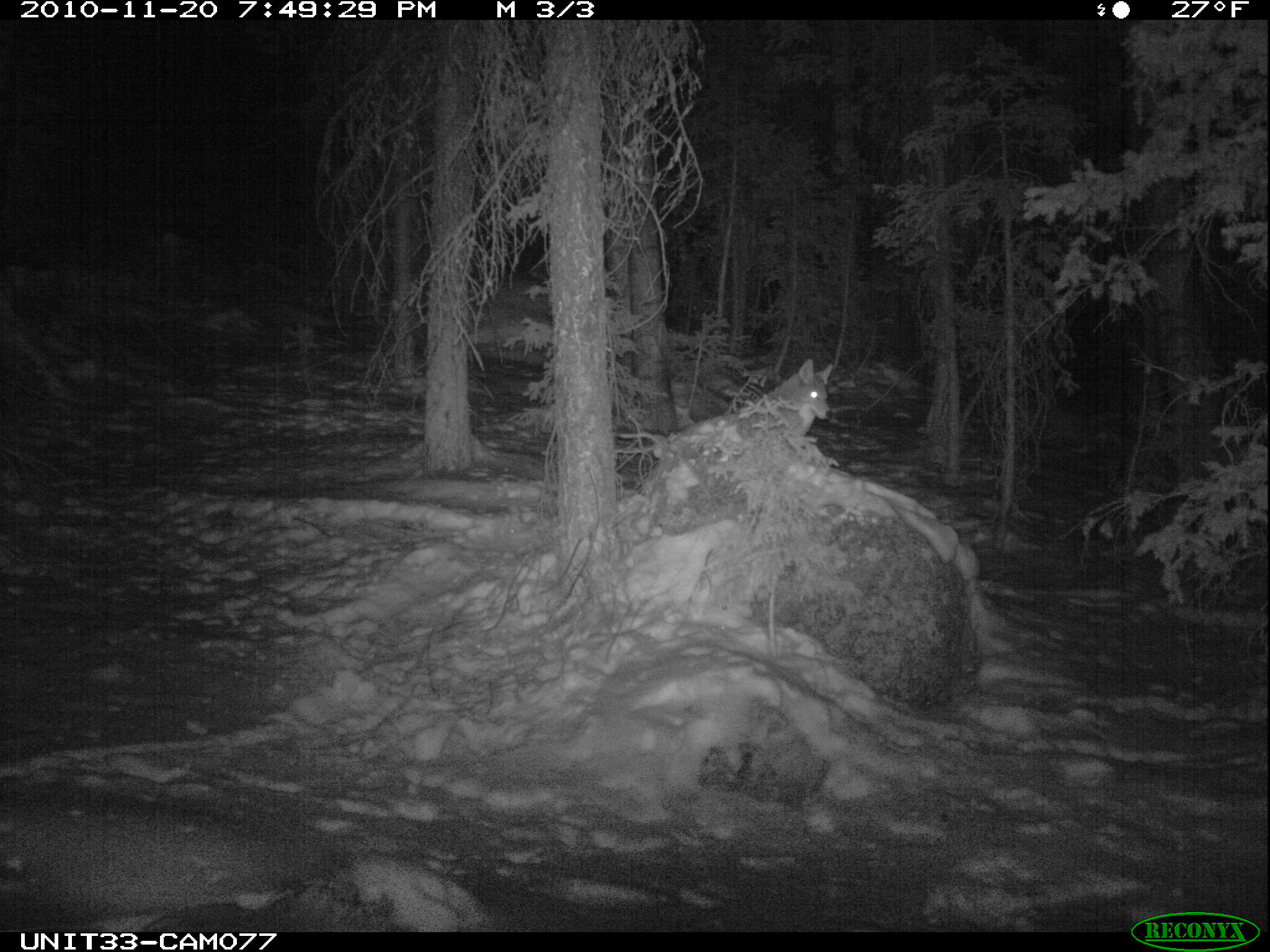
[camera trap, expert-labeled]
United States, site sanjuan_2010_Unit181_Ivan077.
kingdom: Animalia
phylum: Chordata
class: Mammalia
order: Carnivora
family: Canidae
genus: Canis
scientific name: Canis latrans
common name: coyote